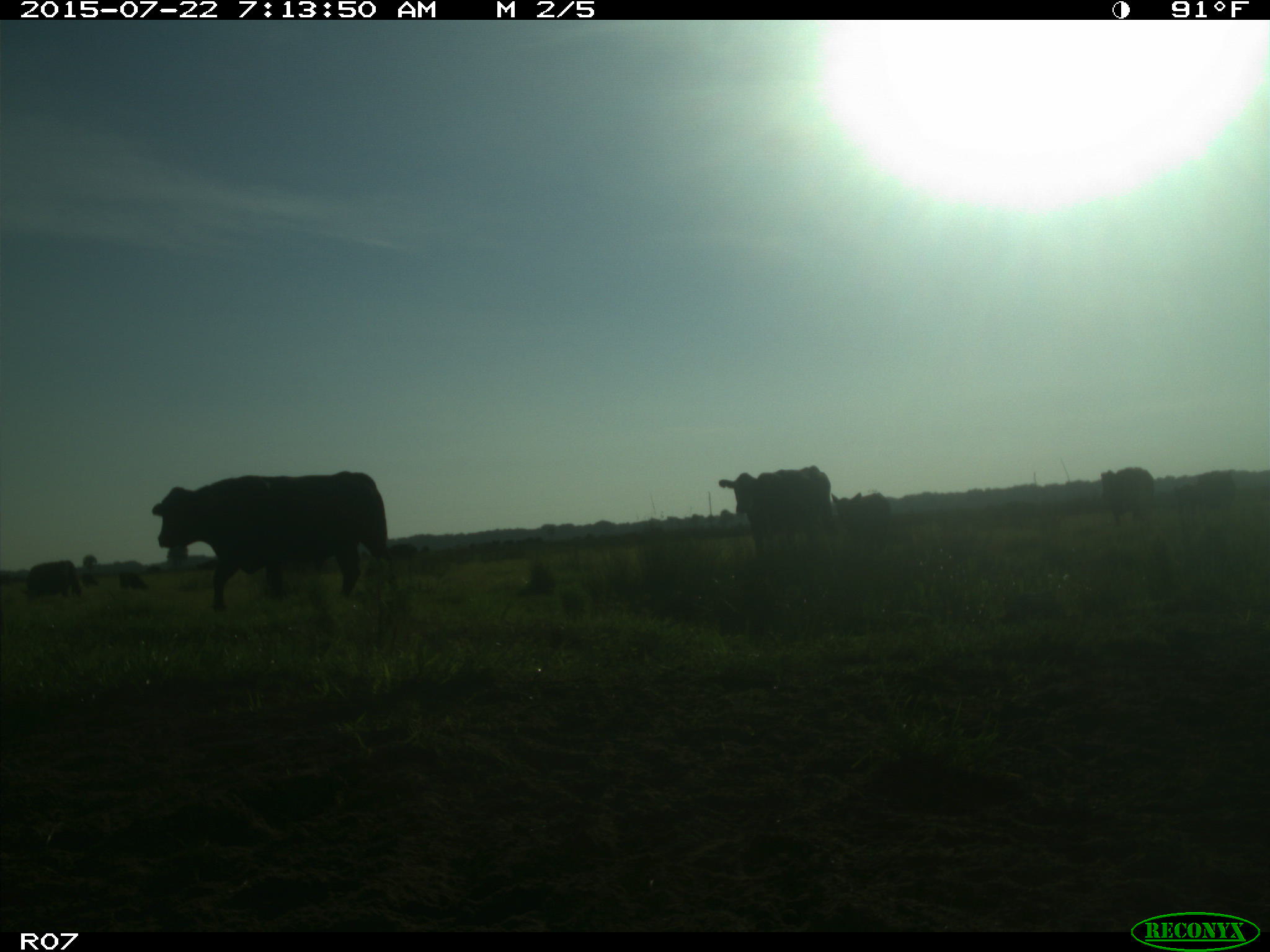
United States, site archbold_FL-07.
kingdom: Animalia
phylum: Chordata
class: Mammalia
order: Artiodactyla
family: Cervidae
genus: Odocoileus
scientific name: Odocoileus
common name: deer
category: unidentified deer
Unidentified deer (deer) (Odocoileus).